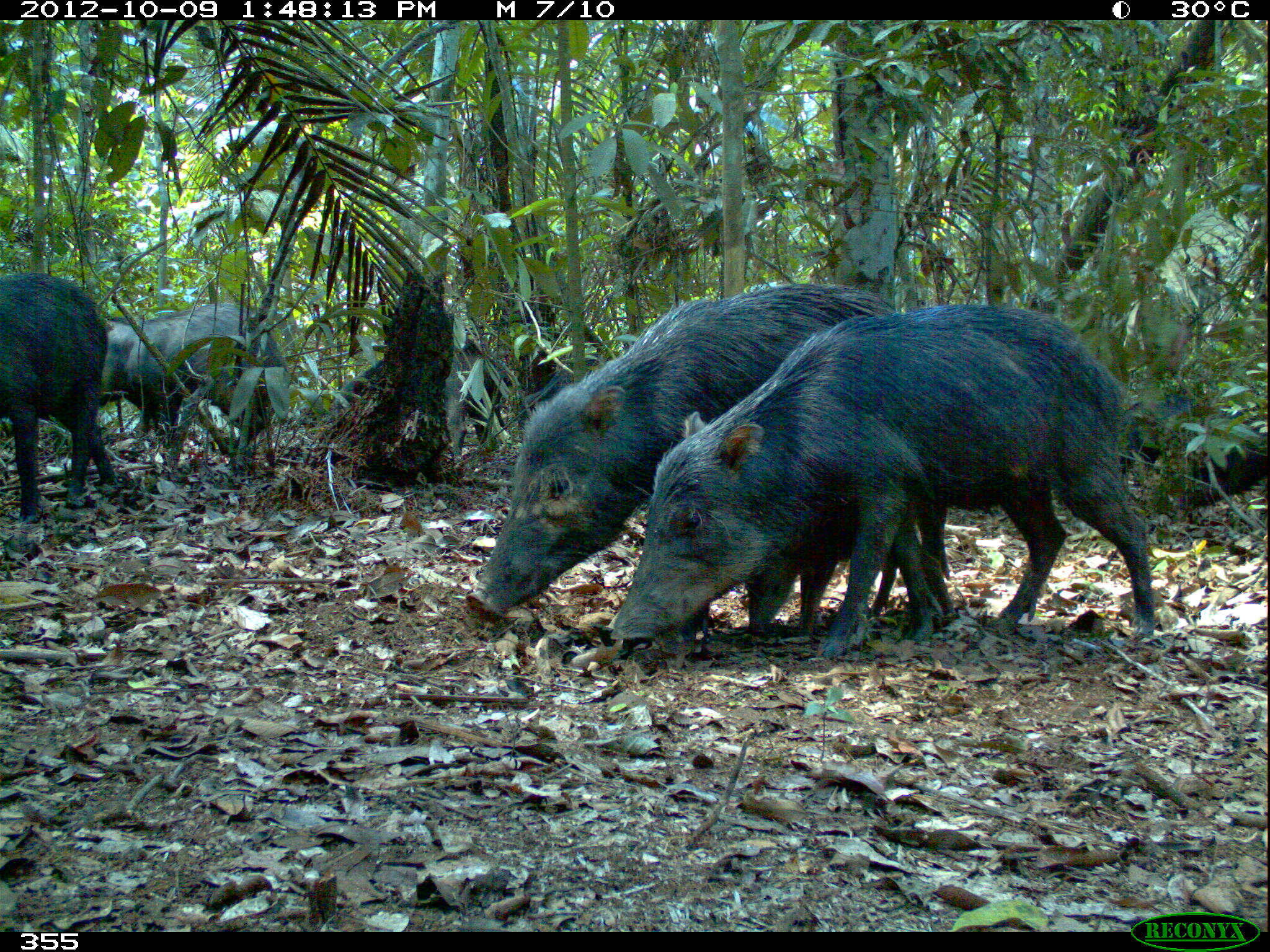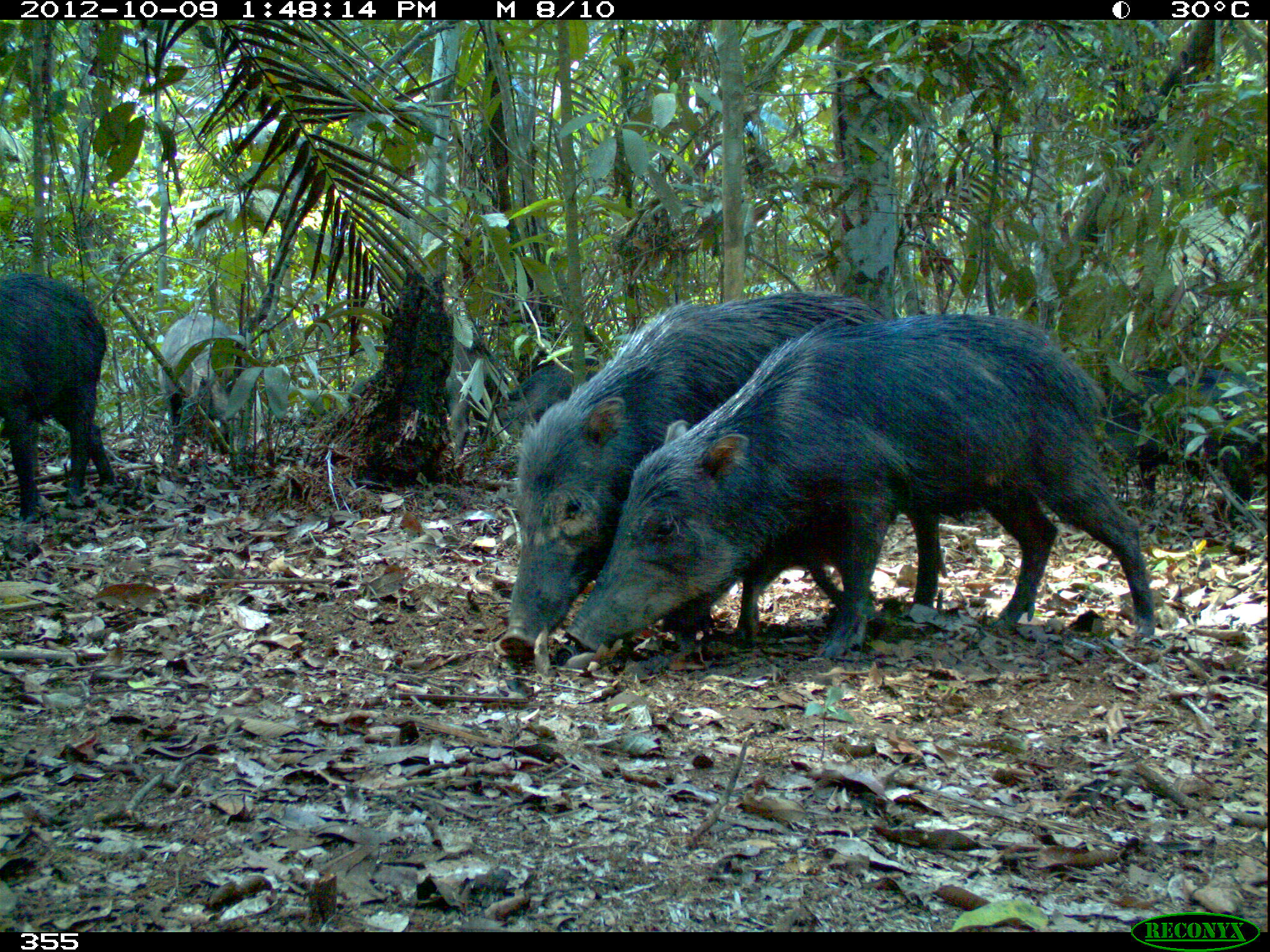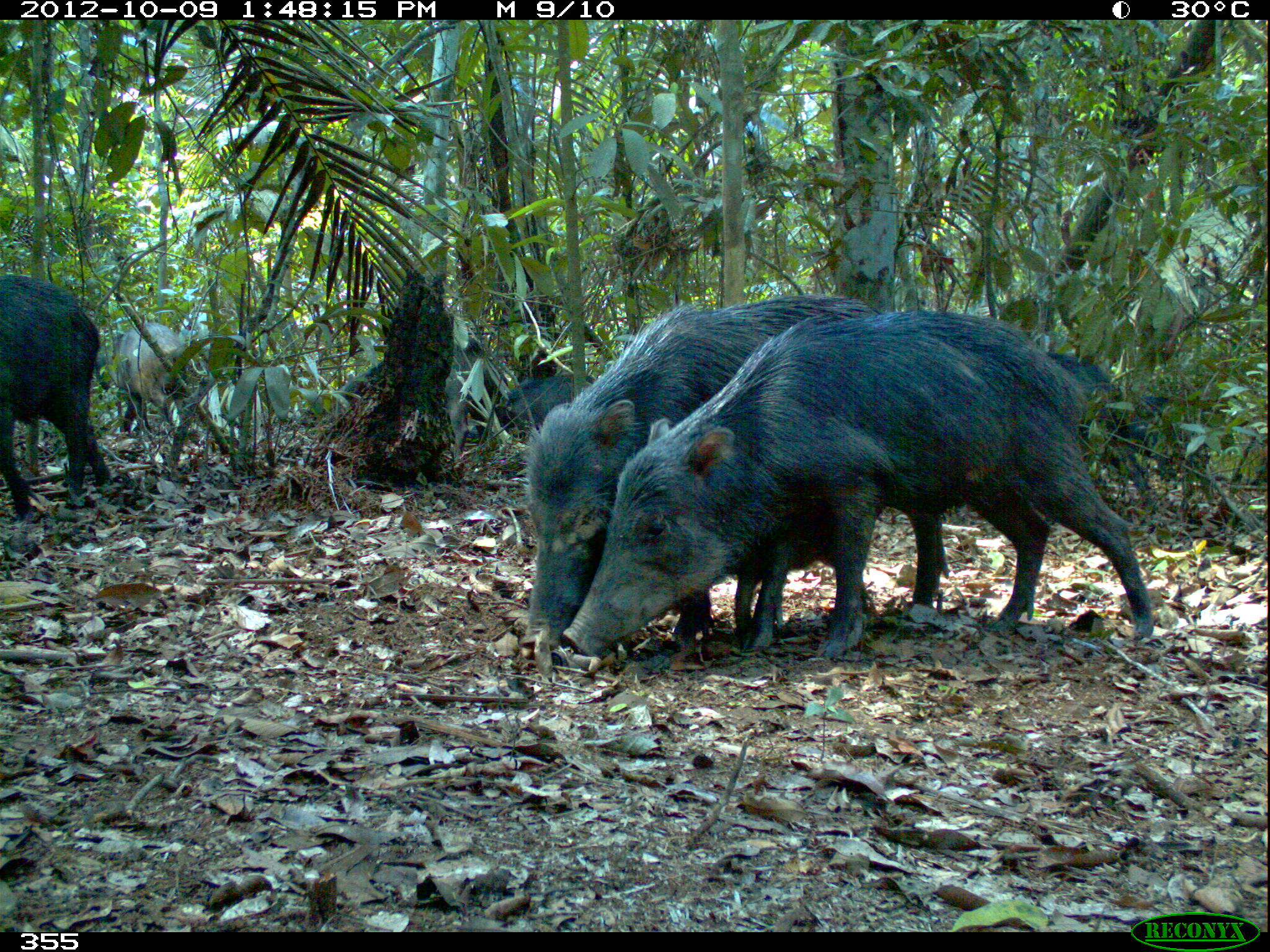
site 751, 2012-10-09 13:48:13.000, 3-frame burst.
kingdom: Animalia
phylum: Chordata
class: Mammalia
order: Artiodactyla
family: Tayassuidae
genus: Tayassu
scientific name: Tayassu pecari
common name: white-lipped peccary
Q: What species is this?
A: Tayassu pecari (white-lipped peccary).